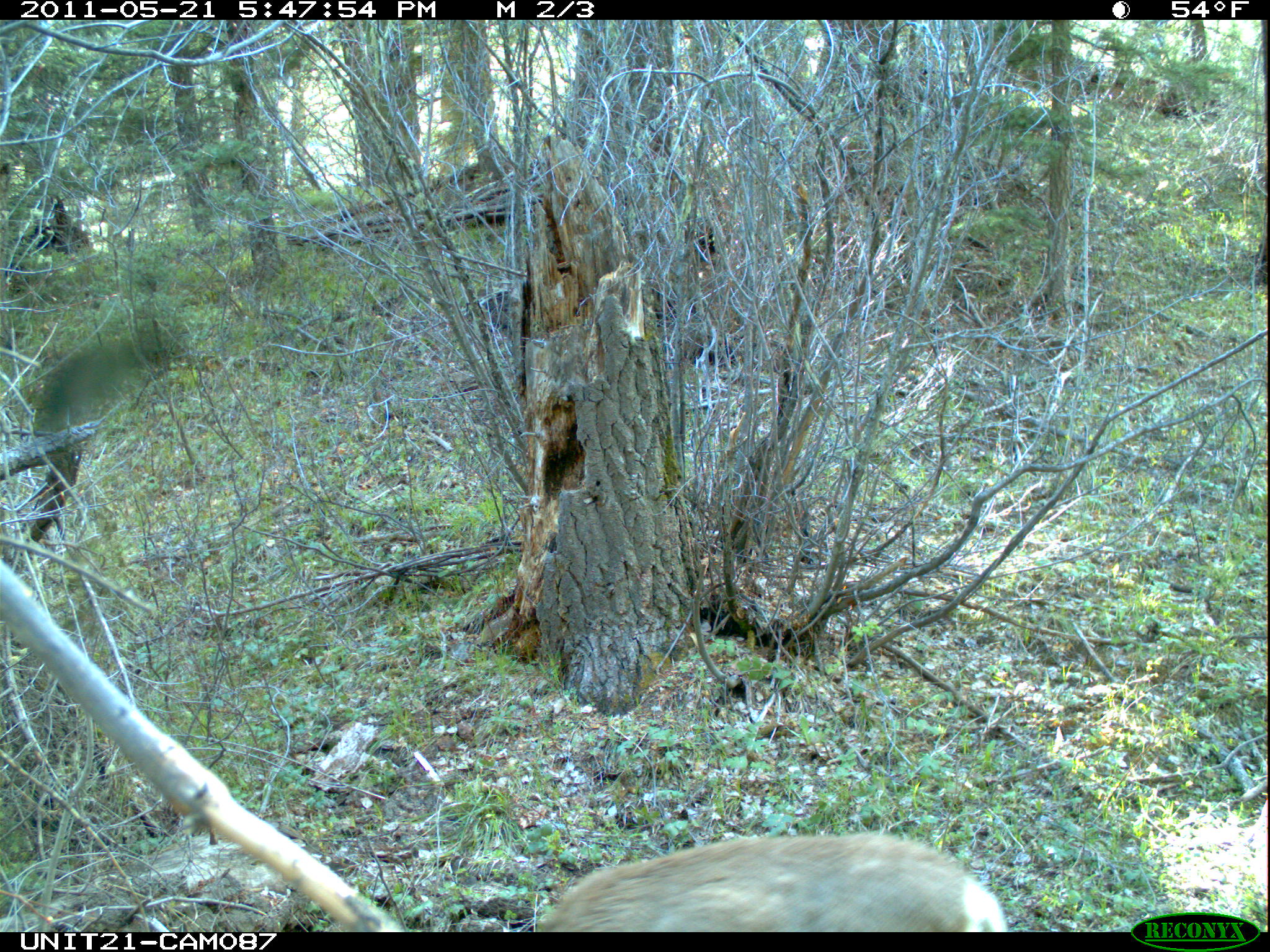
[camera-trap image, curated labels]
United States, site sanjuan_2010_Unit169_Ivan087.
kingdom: Animalia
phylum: Chordata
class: Mammalia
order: Artiodactyla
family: Cervidae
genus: Odocoileus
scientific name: Odocoileus hemionus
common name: mule deer